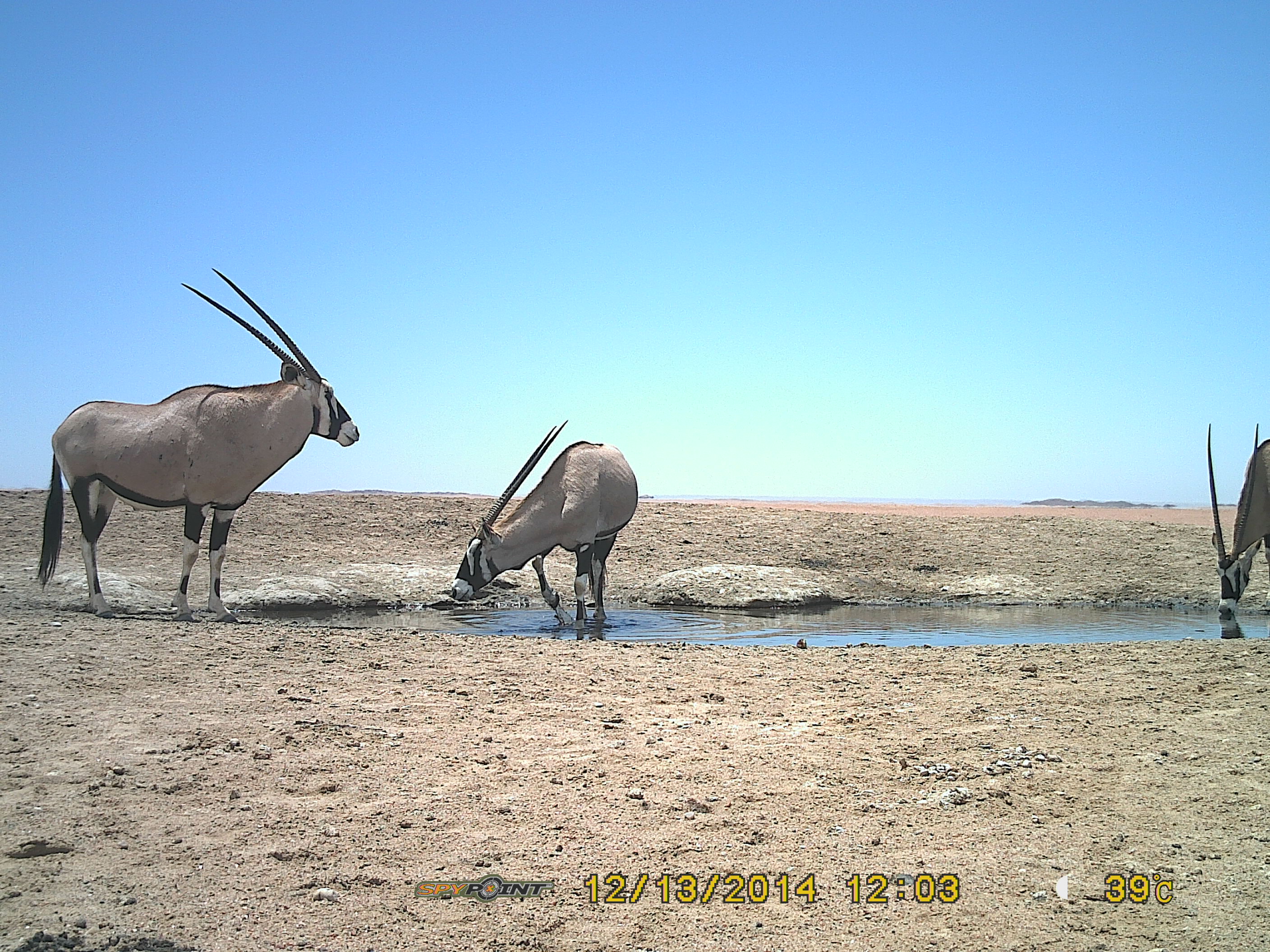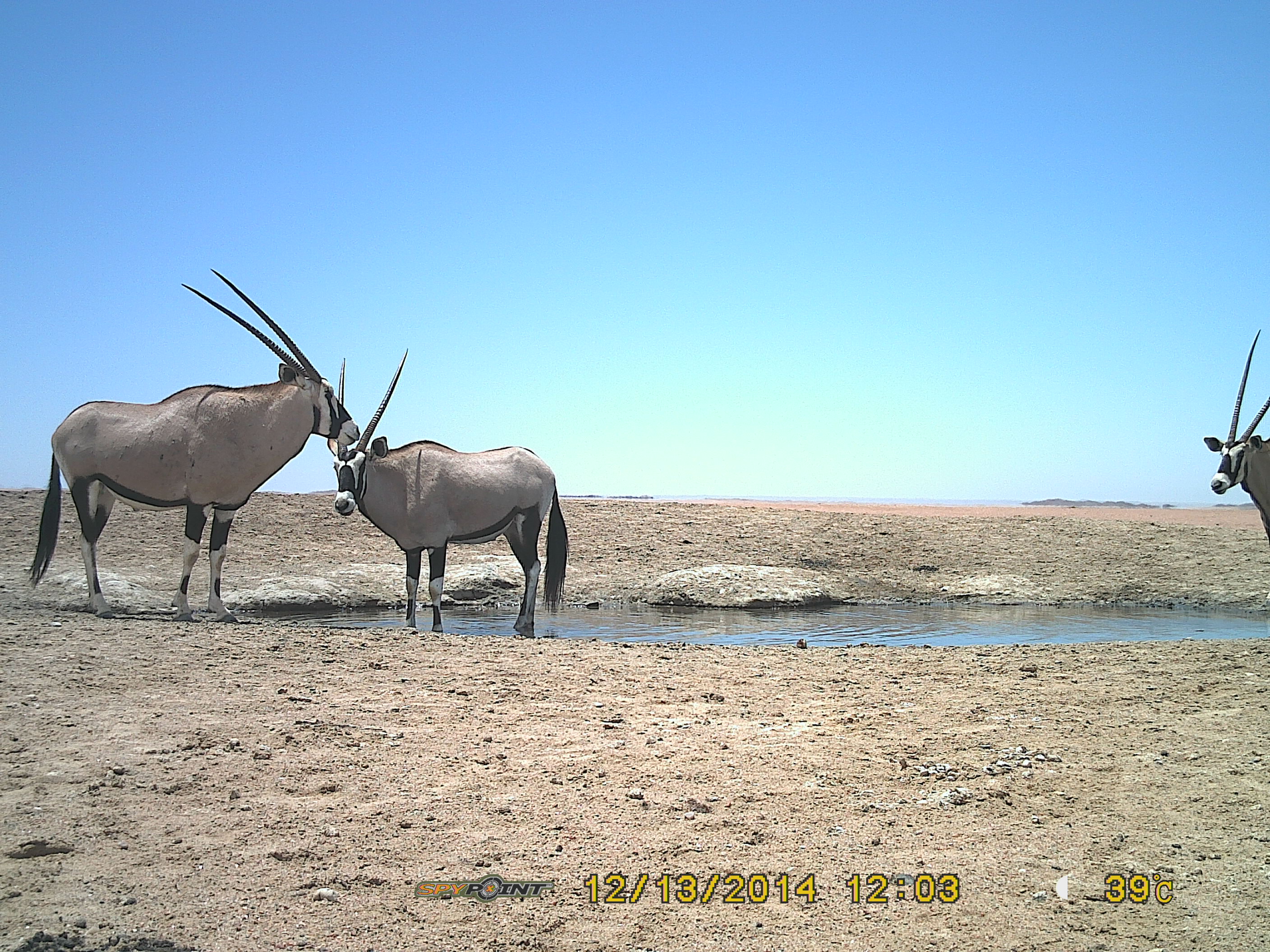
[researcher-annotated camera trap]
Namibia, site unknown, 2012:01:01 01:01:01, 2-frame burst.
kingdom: Animalia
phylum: Chordata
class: Mammalia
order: Artiodactyla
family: Bovidae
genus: Oryx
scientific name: Oryx gazella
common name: gemsbok